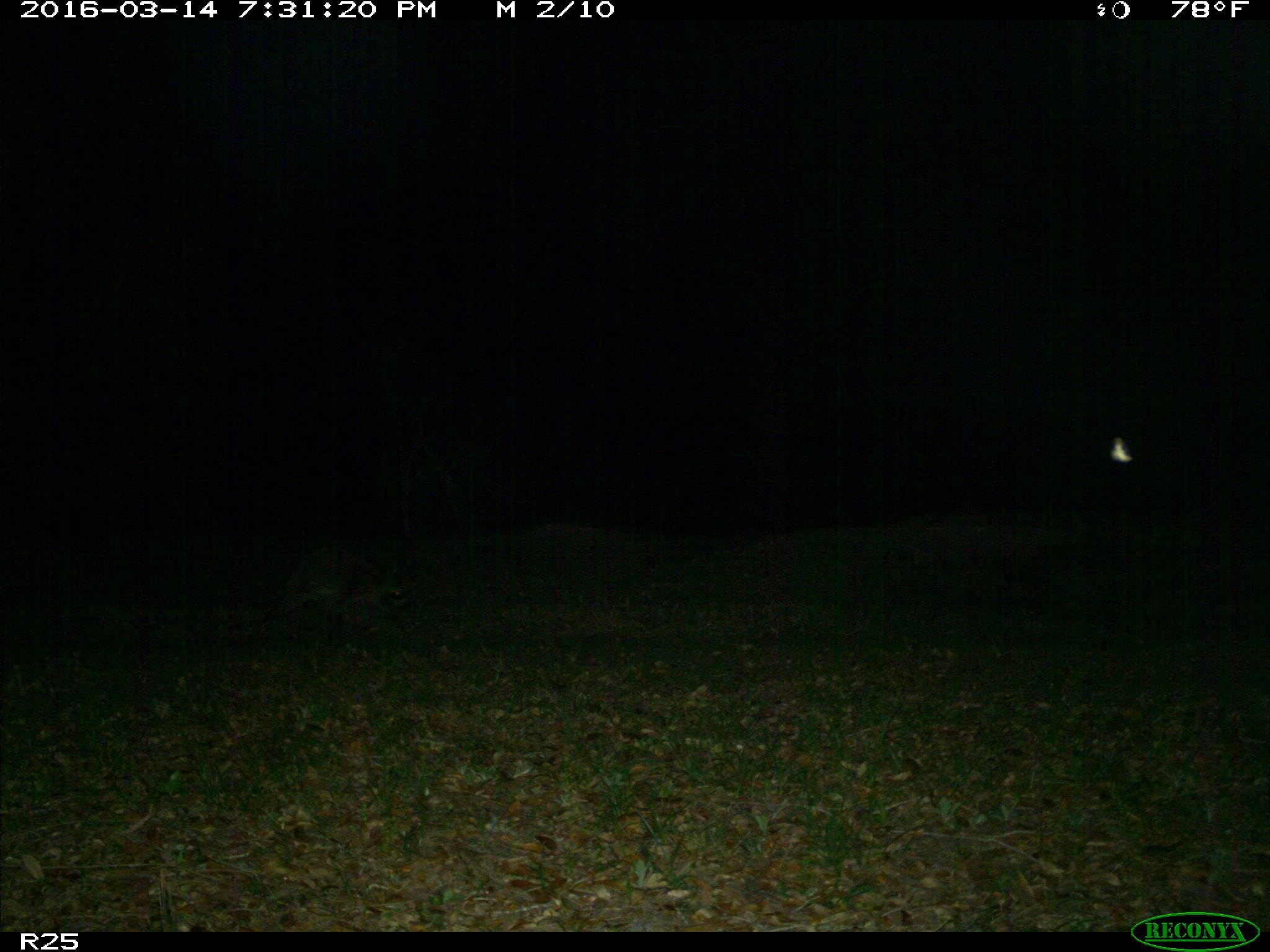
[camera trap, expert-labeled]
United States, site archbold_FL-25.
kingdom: Animalia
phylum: Chordata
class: Mammalia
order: Carnivora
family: Procyonidae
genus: Procyon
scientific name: Procyon lotor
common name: common raccoon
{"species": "Procyon lotor (common raccoon)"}